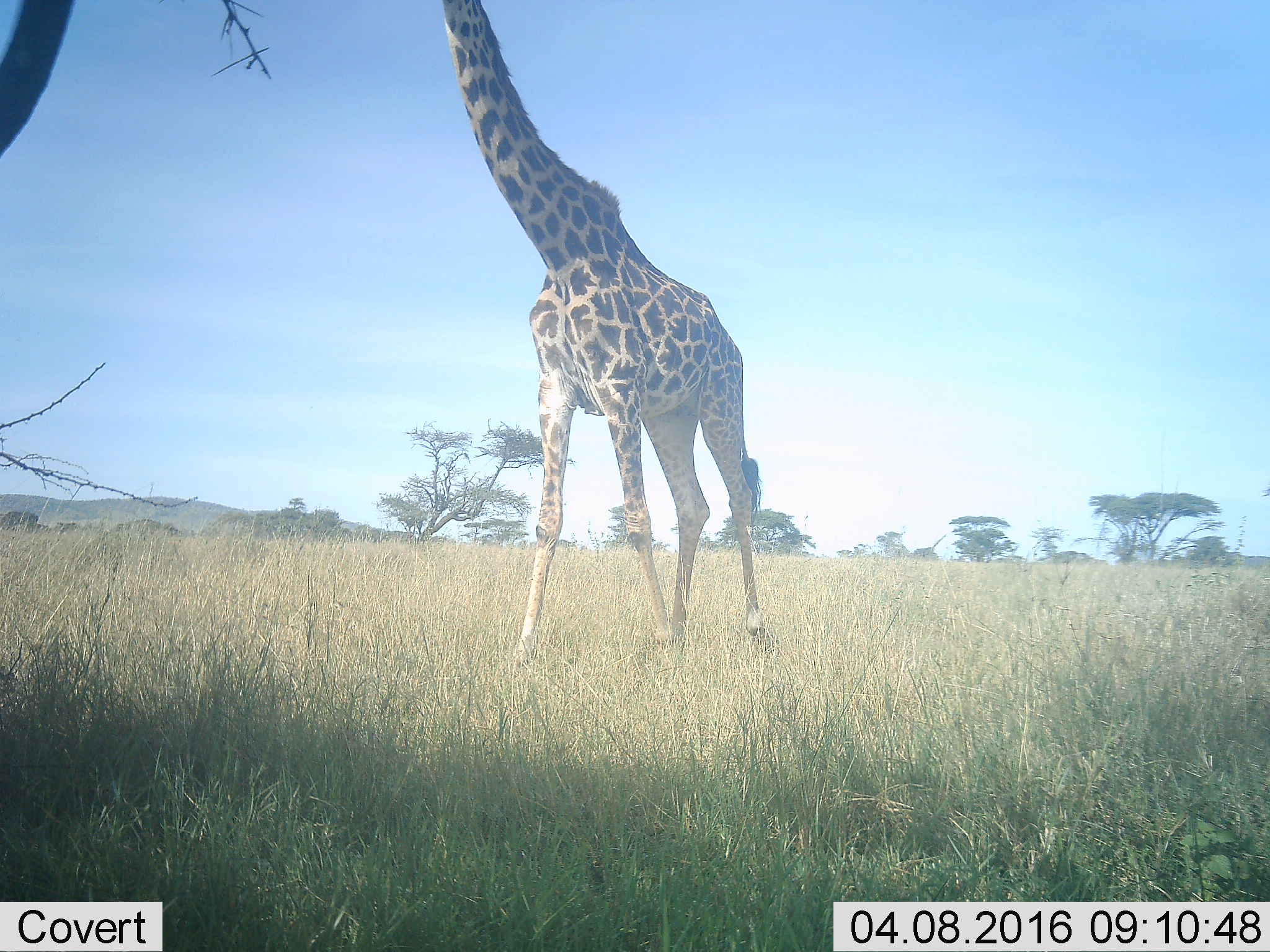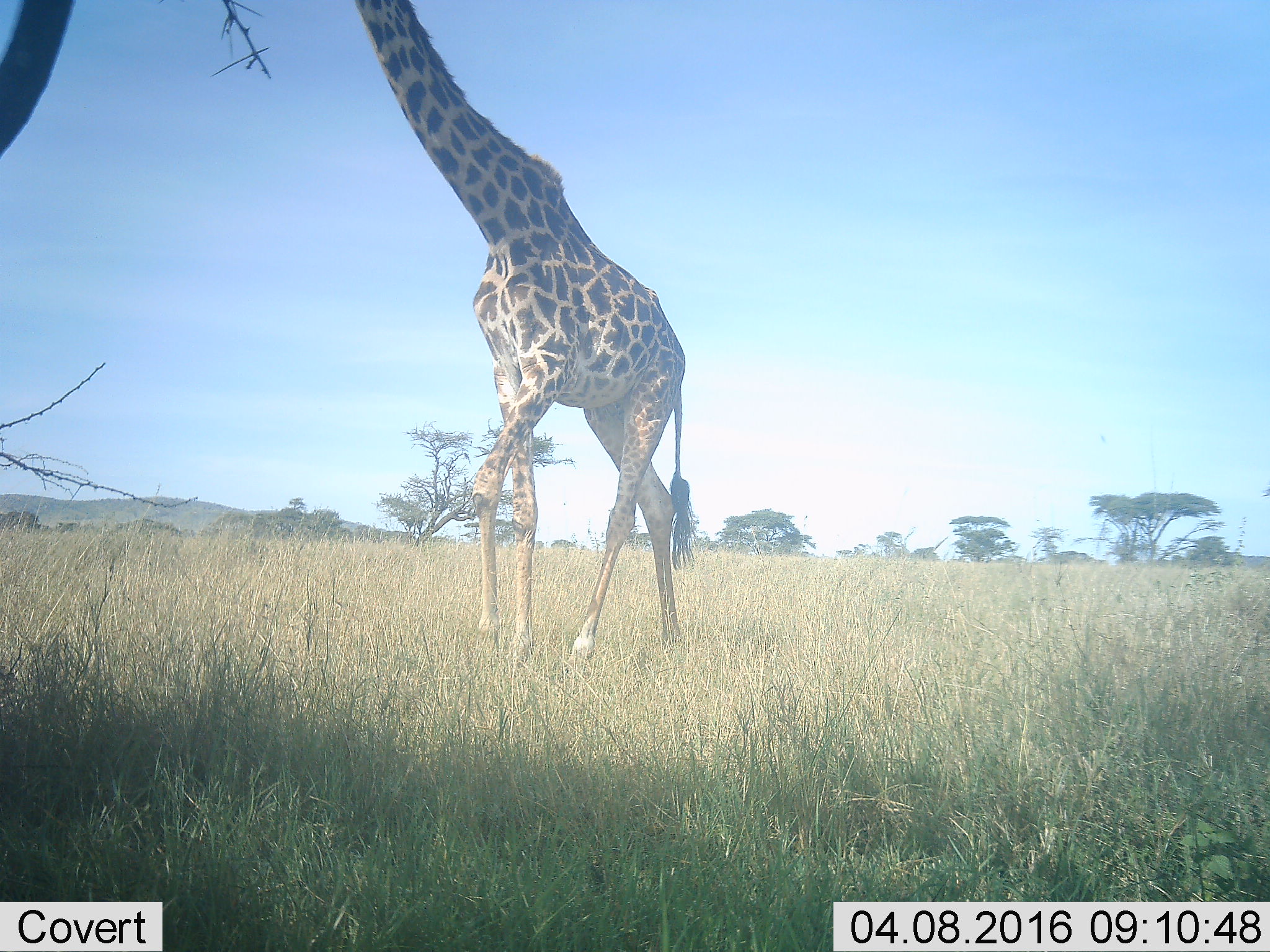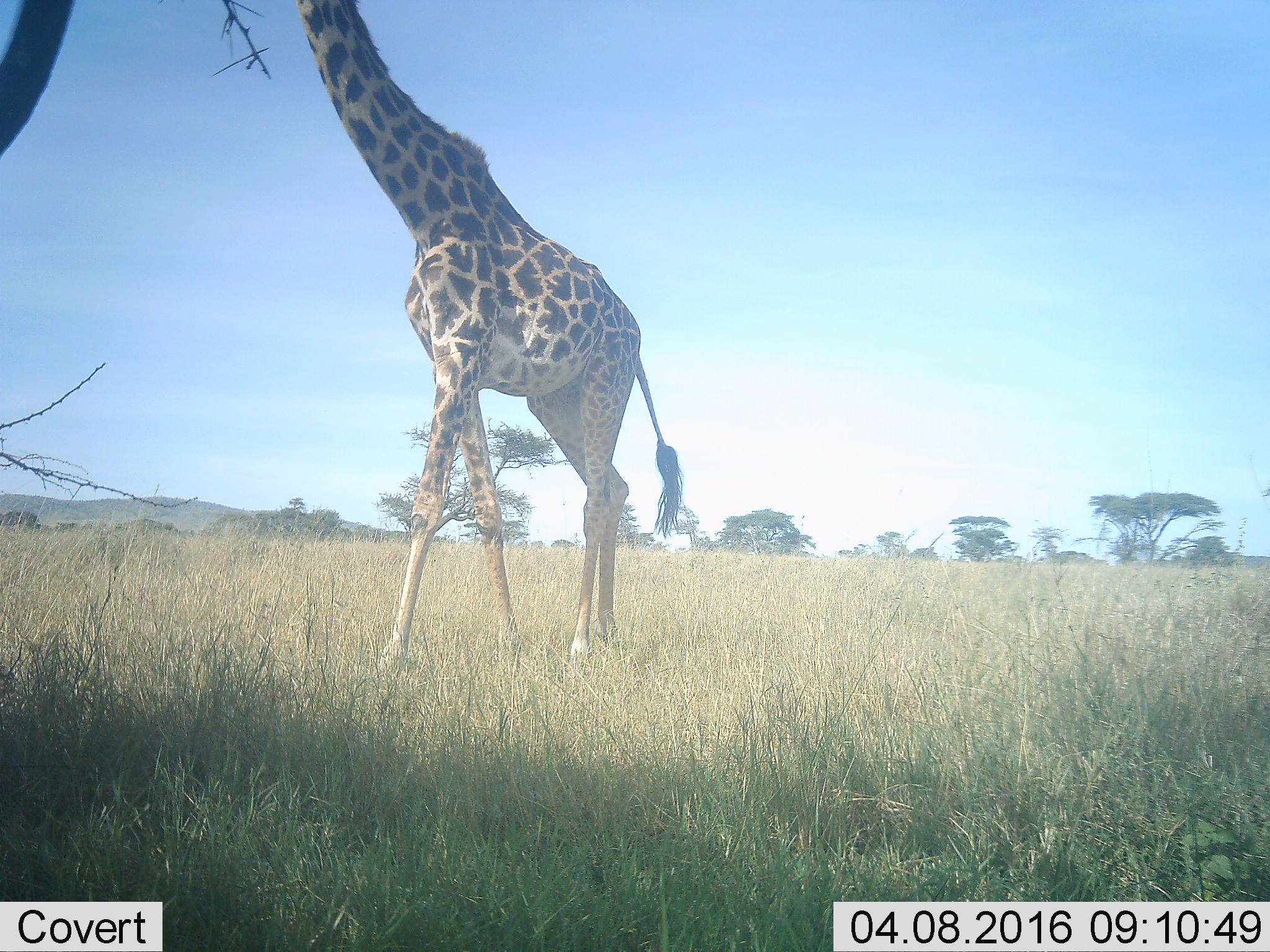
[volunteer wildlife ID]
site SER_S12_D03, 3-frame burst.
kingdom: Animalia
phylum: Chordata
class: Mammalia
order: Artiodactyla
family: Giraffidae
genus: Giraffa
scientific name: Giraffa camelopardalis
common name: giraffe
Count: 1.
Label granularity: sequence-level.